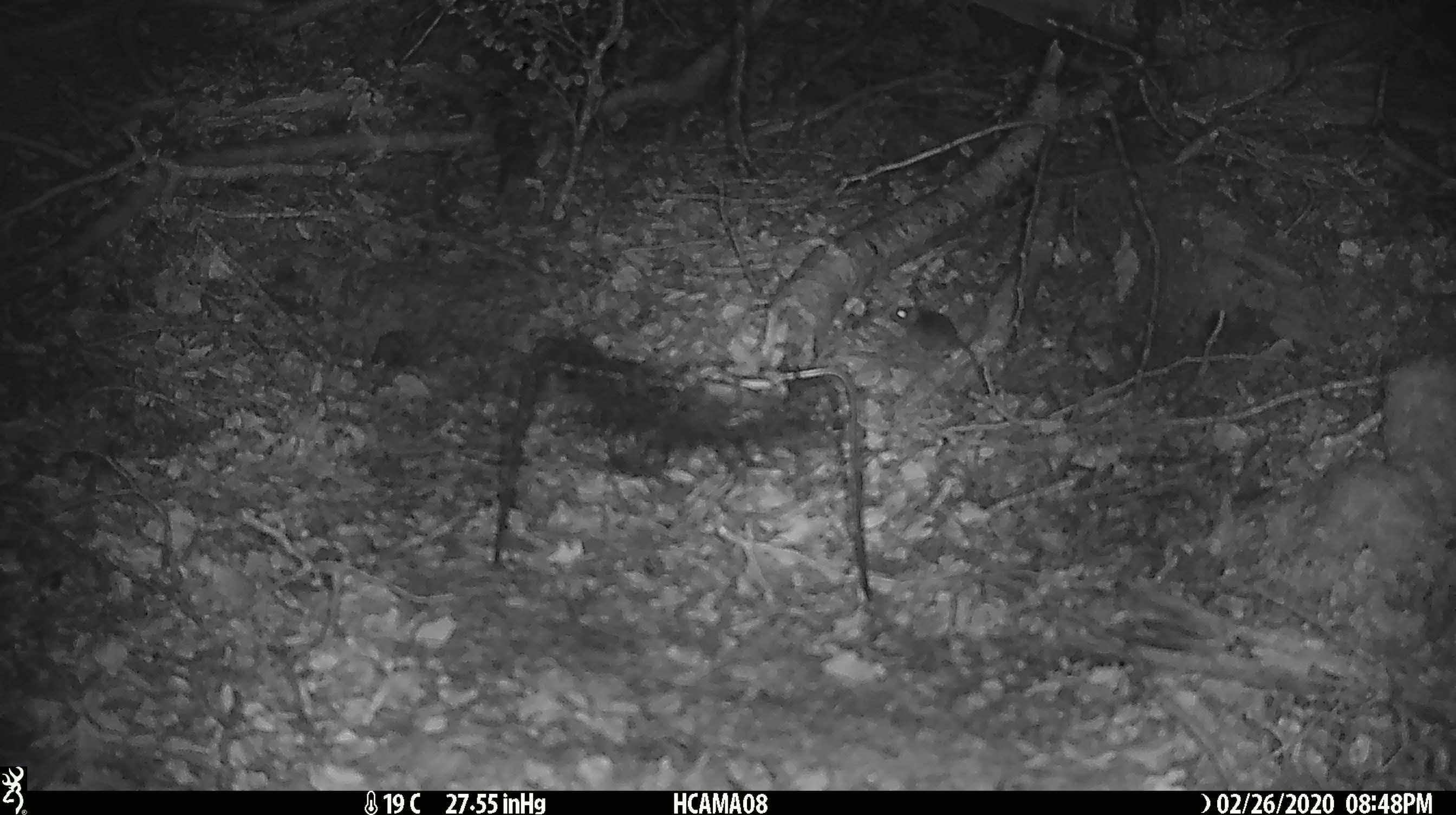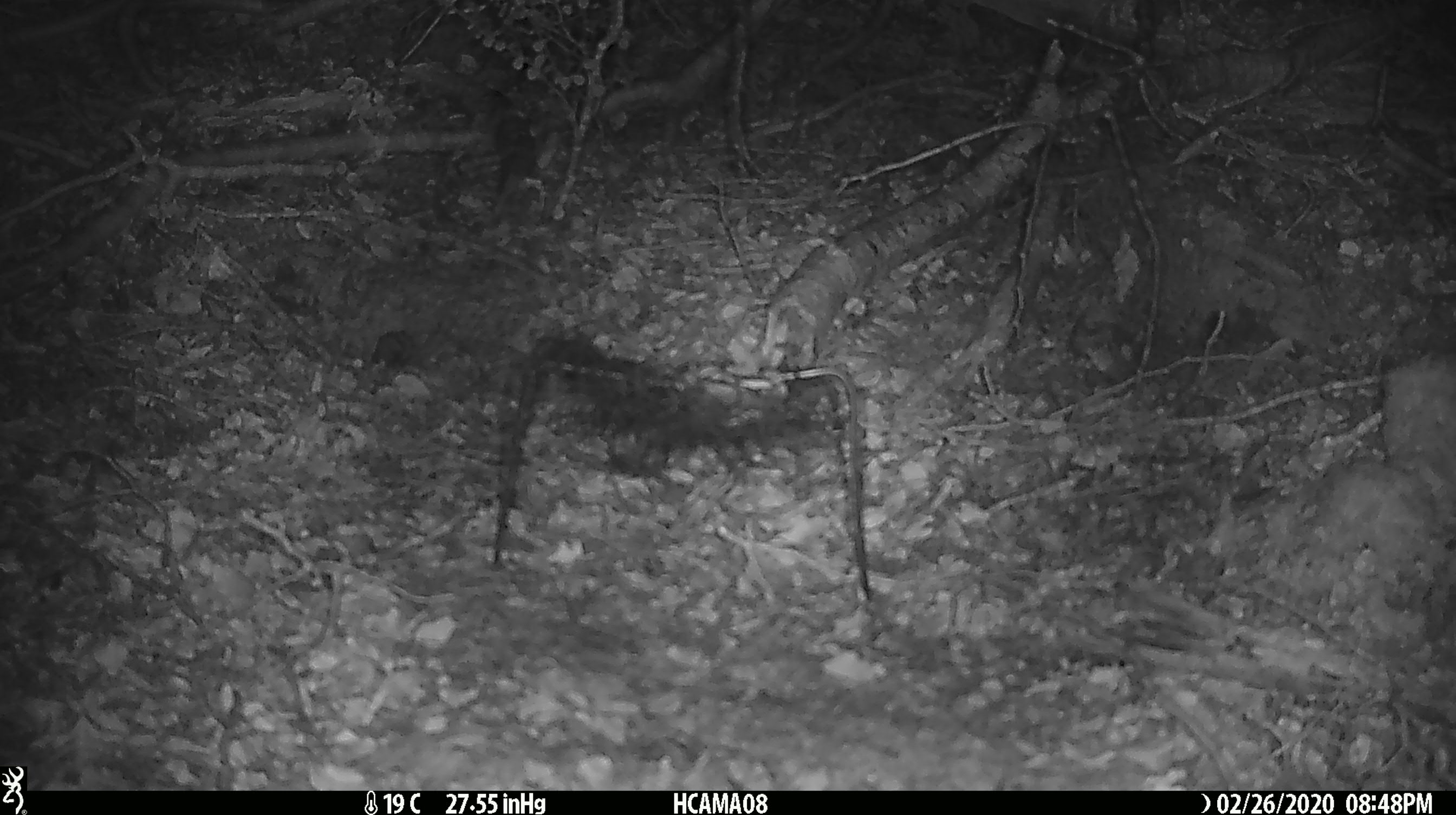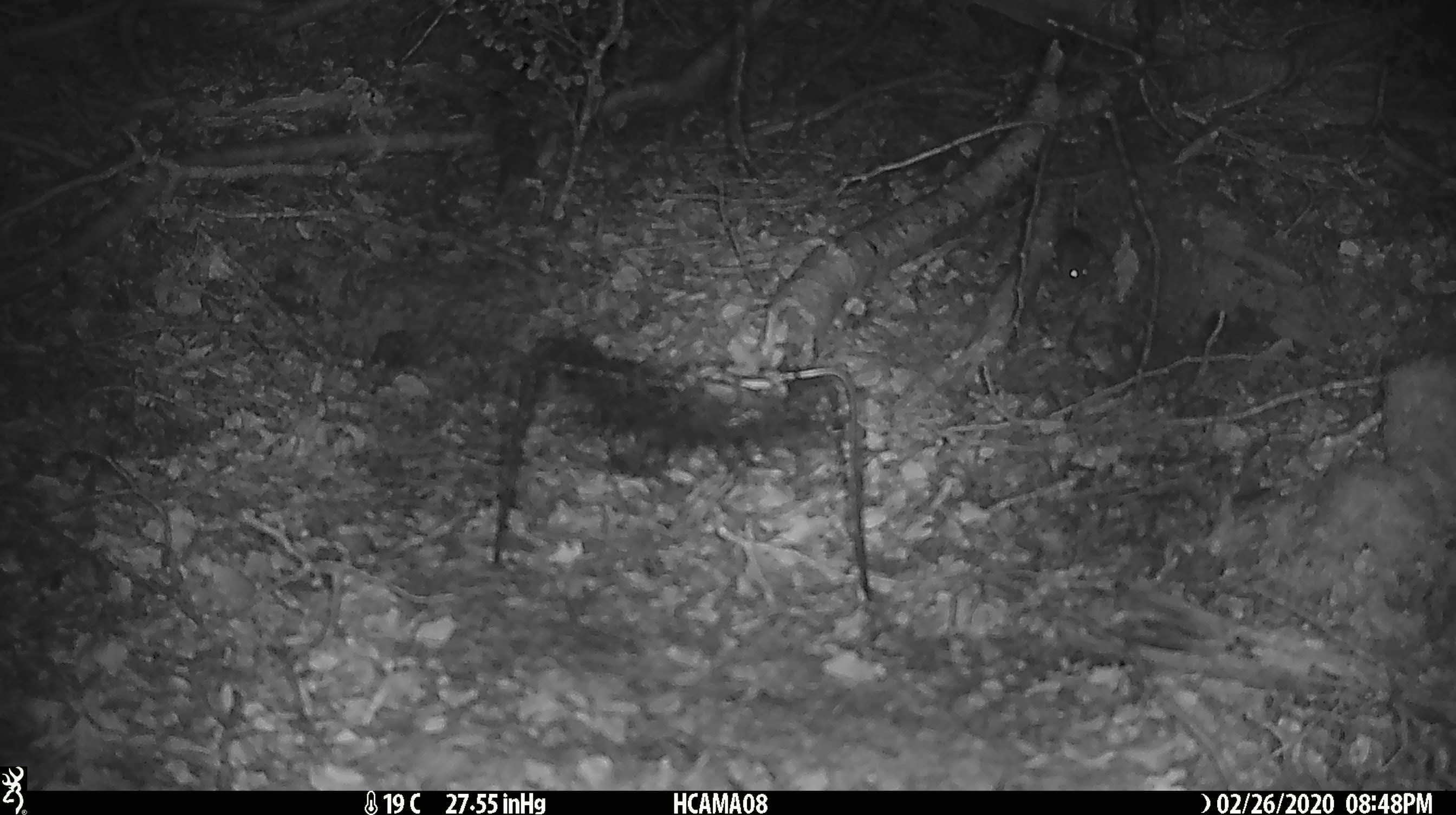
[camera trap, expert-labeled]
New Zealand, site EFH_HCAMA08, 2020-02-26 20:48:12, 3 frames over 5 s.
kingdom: Animalia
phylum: Chordata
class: Mammalia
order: Rodentia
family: Muridae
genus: Mus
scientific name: Mus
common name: mouse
Mouse (Mus).